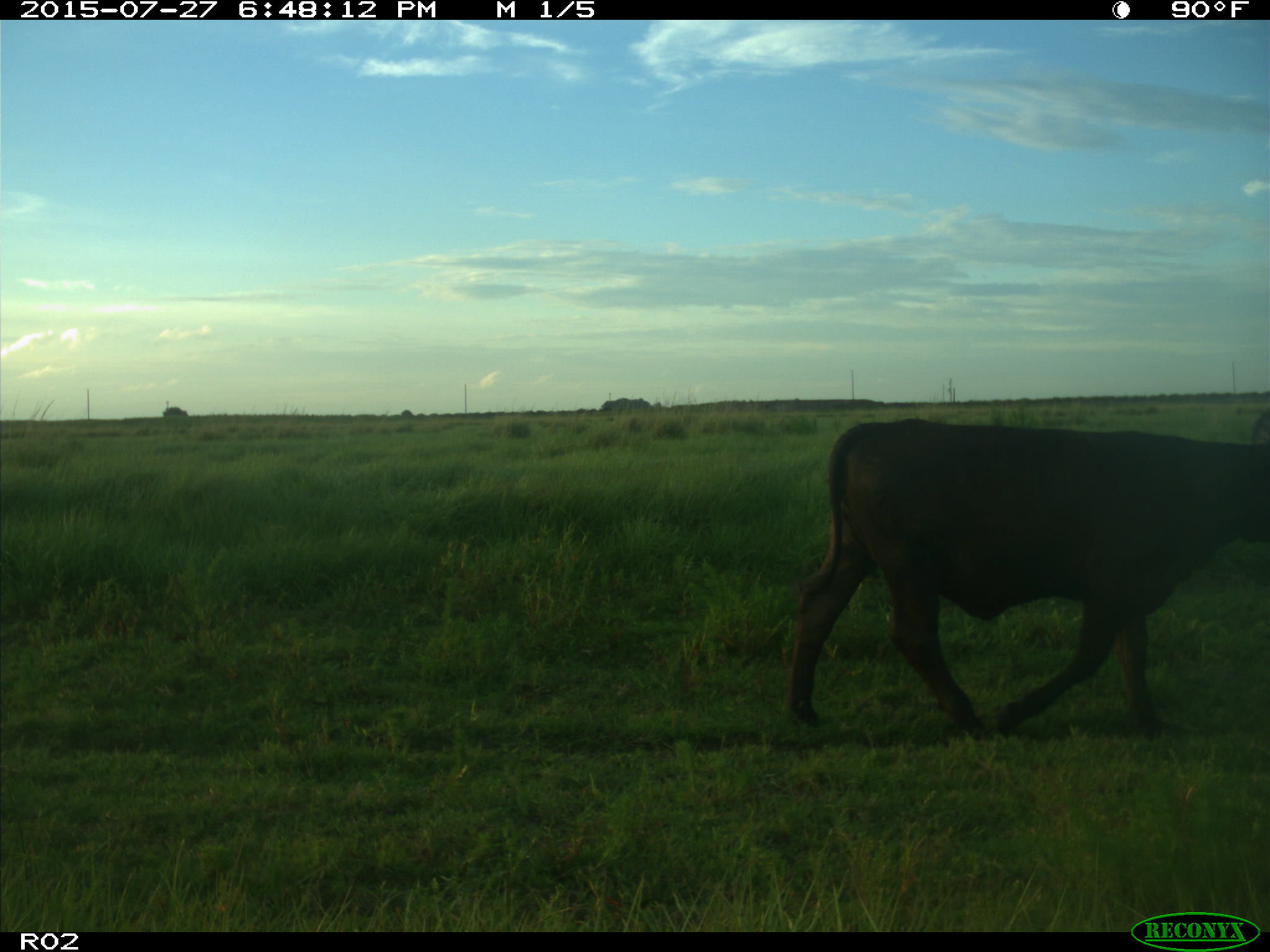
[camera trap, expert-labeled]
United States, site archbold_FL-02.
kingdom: Animalia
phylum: Chordata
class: Mammalia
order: Artiodactyla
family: Bovidae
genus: Bos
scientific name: Bos taurus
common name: domestic cow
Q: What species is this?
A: Bos taurus (domestic cow).